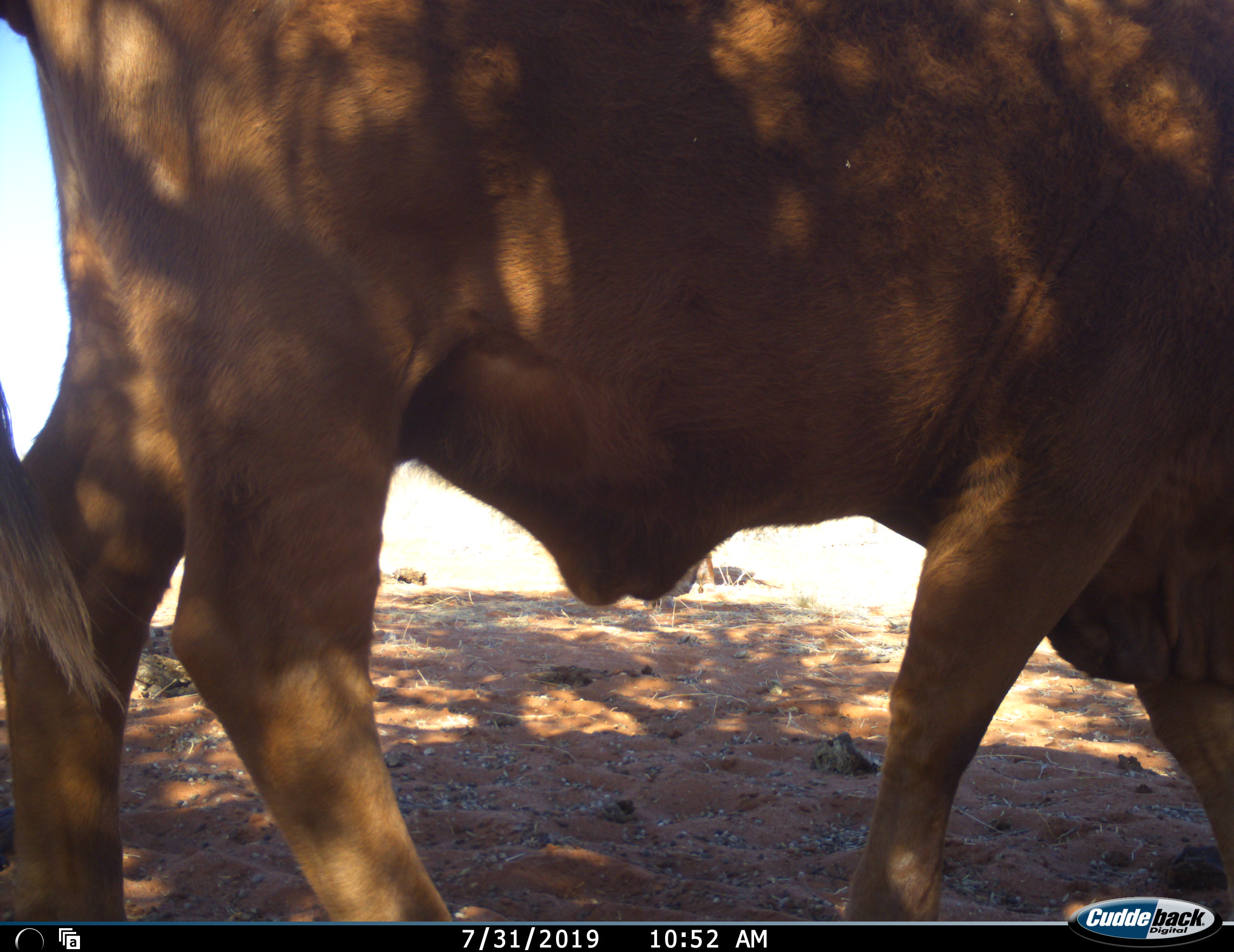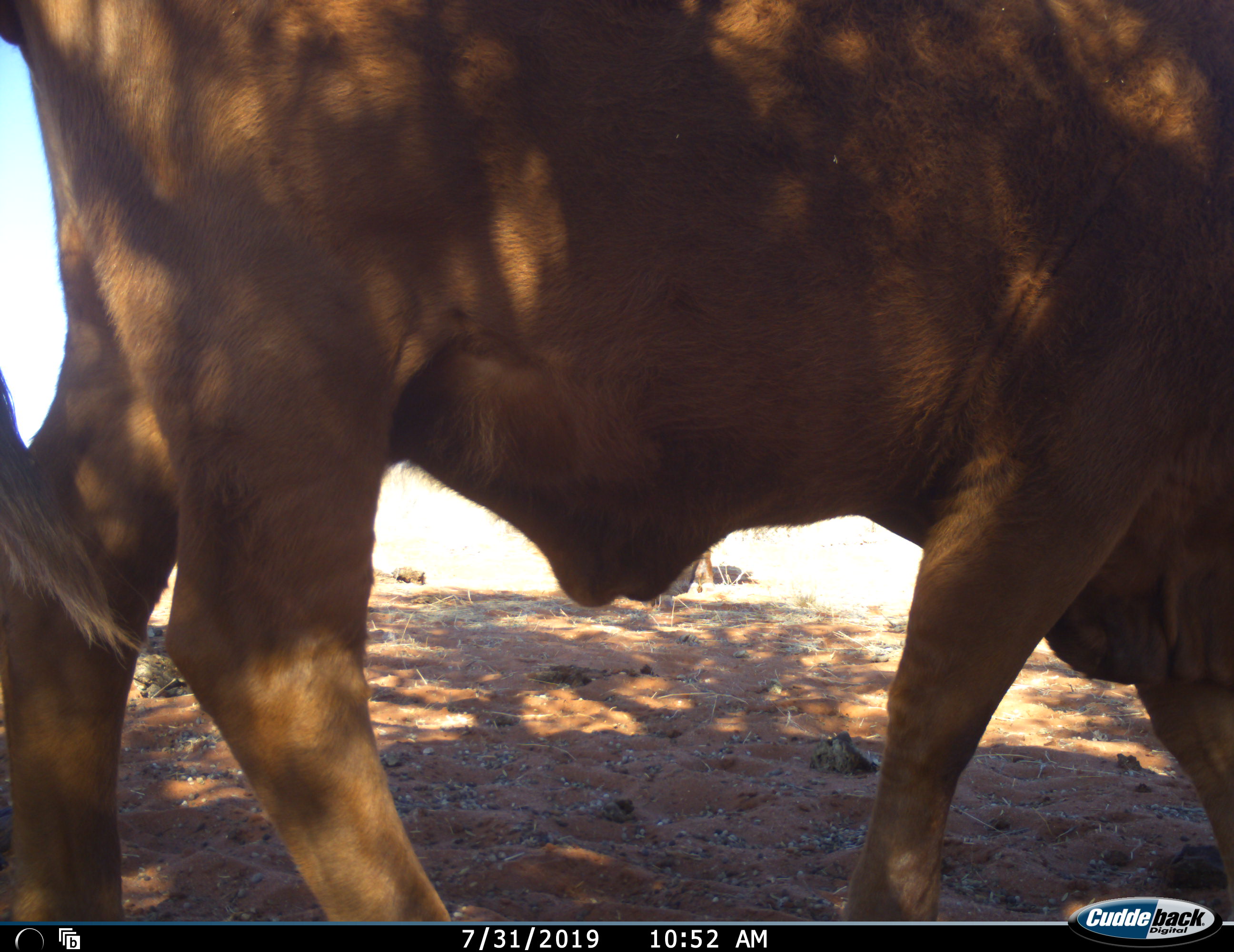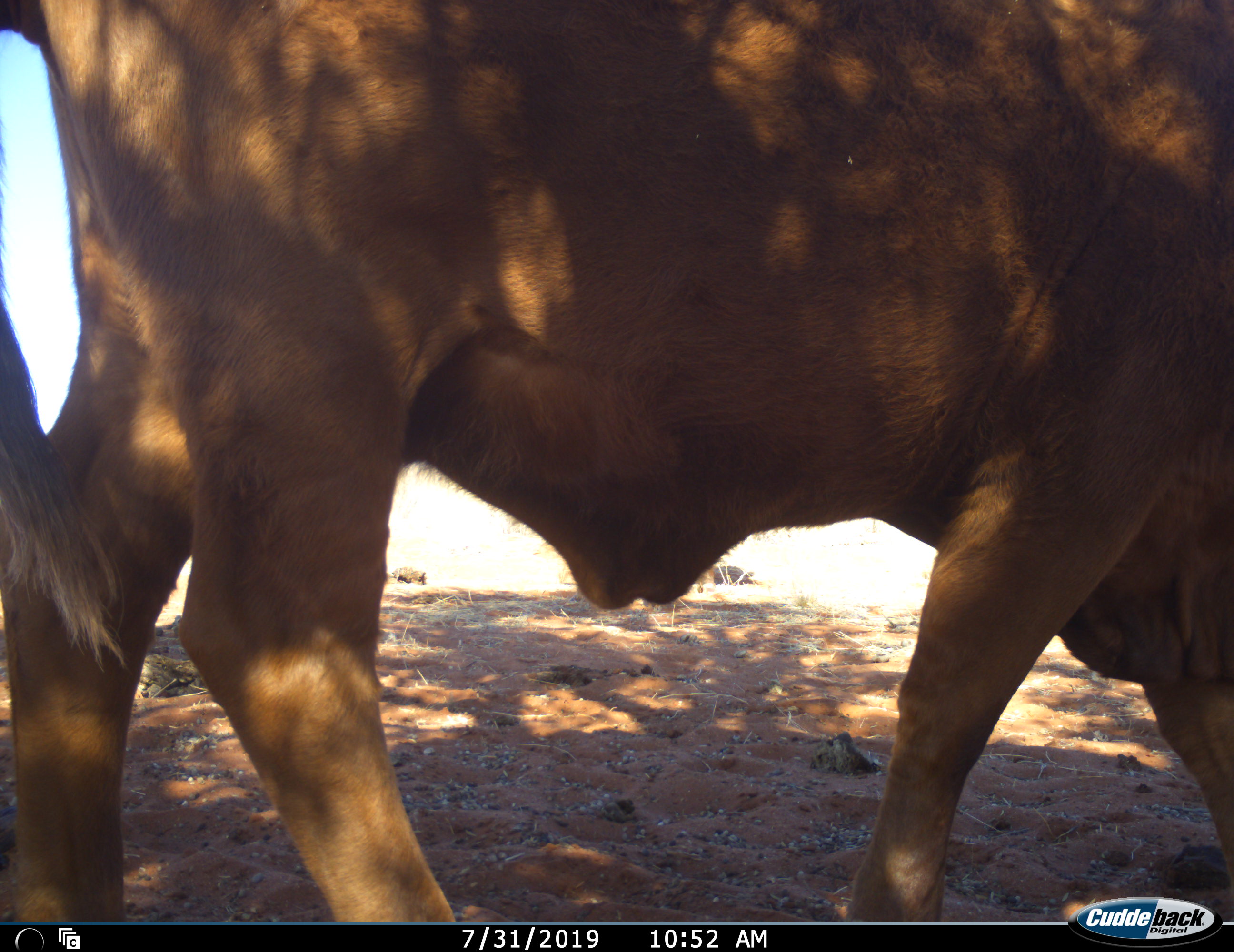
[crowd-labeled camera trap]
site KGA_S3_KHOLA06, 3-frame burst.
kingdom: Animalia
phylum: Chordata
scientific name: Vertebrata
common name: domestic animal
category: domesticanimal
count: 1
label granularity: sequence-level